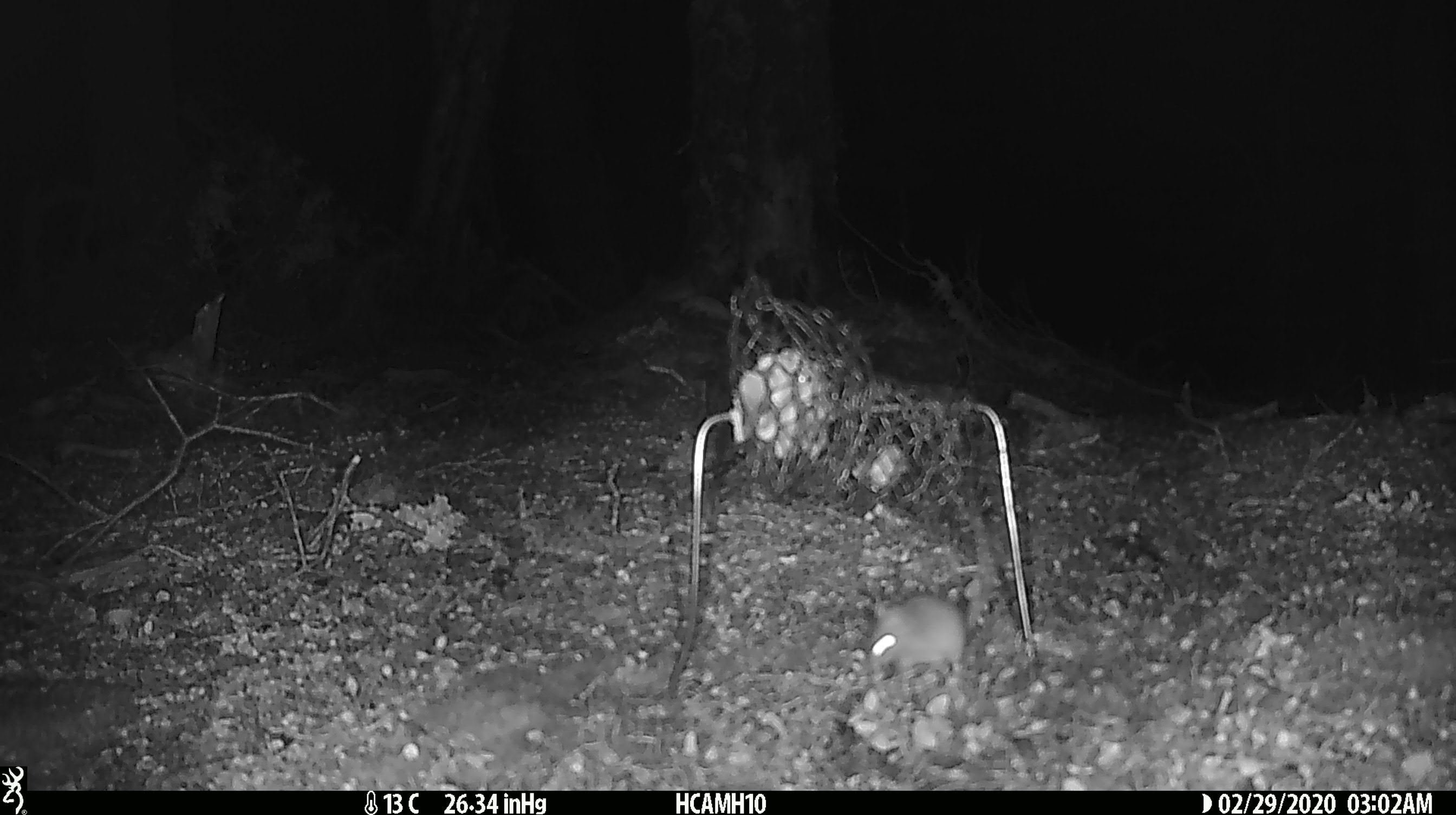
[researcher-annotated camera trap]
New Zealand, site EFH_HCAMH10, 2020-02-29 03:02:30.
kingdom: Animalia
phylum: Chordata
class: Mammalia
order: Rodentia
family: Muridae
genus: Mus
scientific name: Mus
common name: mouse